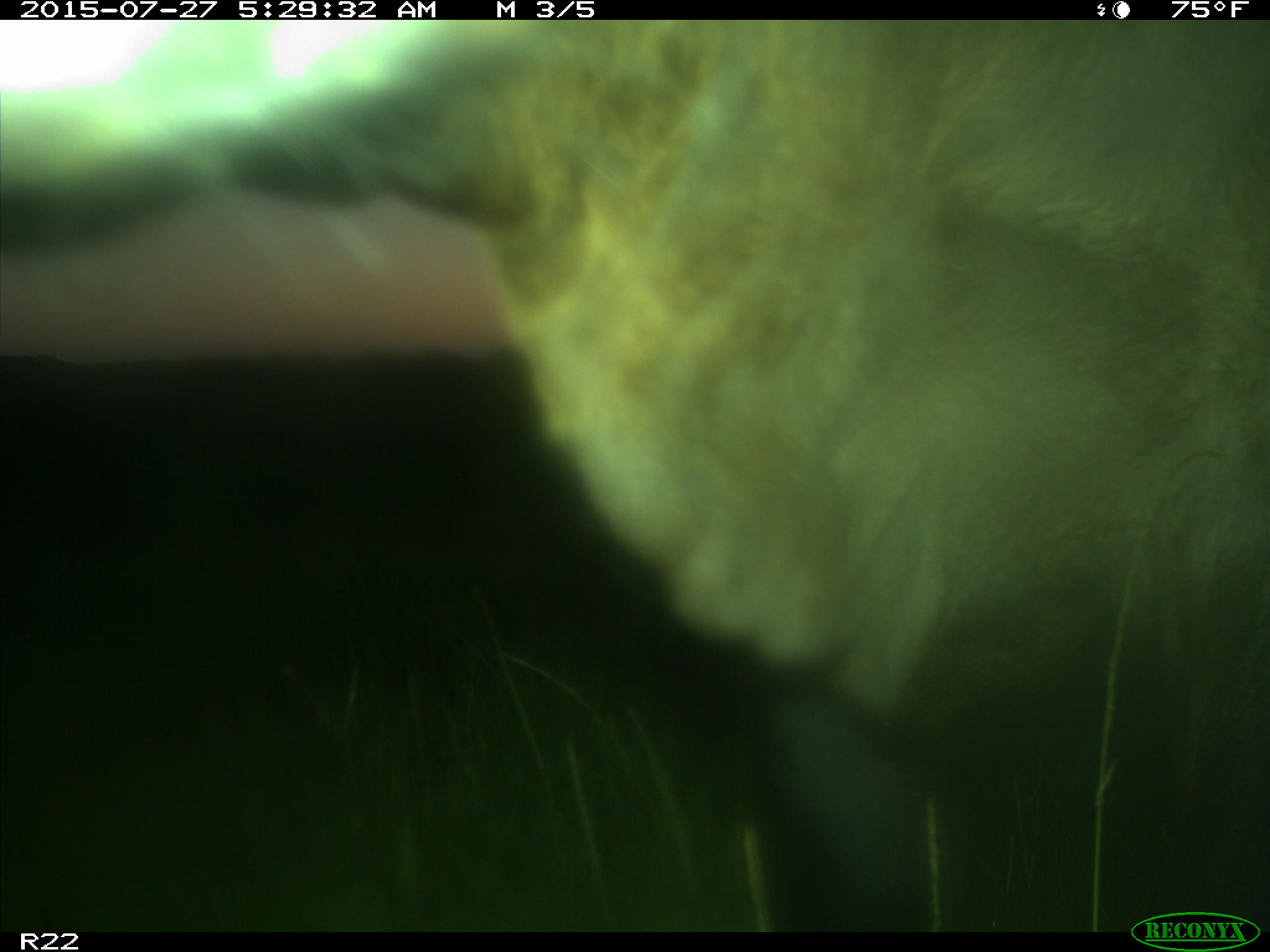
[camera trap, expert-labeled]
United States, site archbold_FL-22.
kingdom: Animalia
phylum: Chordata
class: Mammalia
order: Artiodactyla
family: Bovidae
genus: Bos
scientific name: Bos taurus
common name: domestic cow